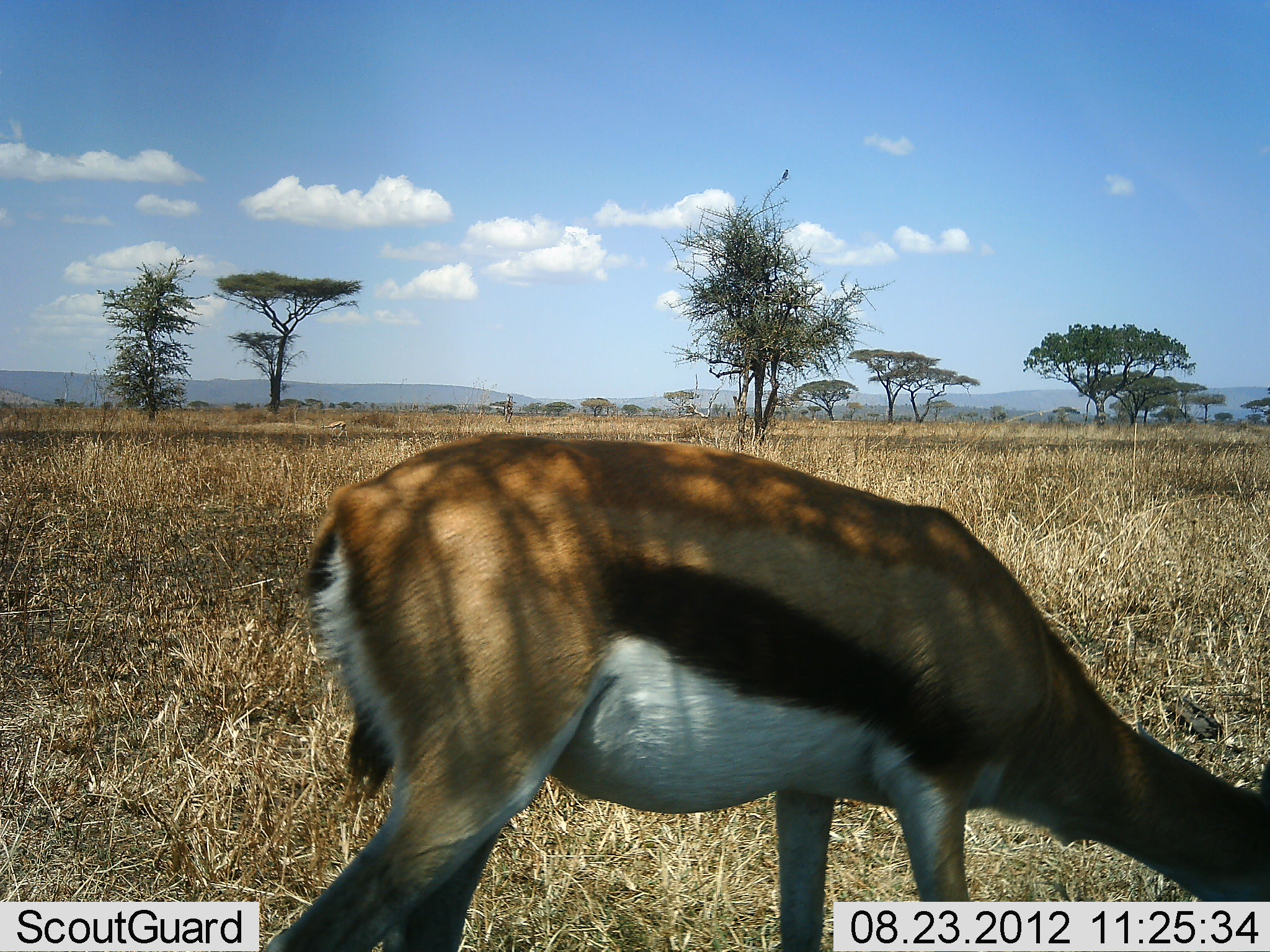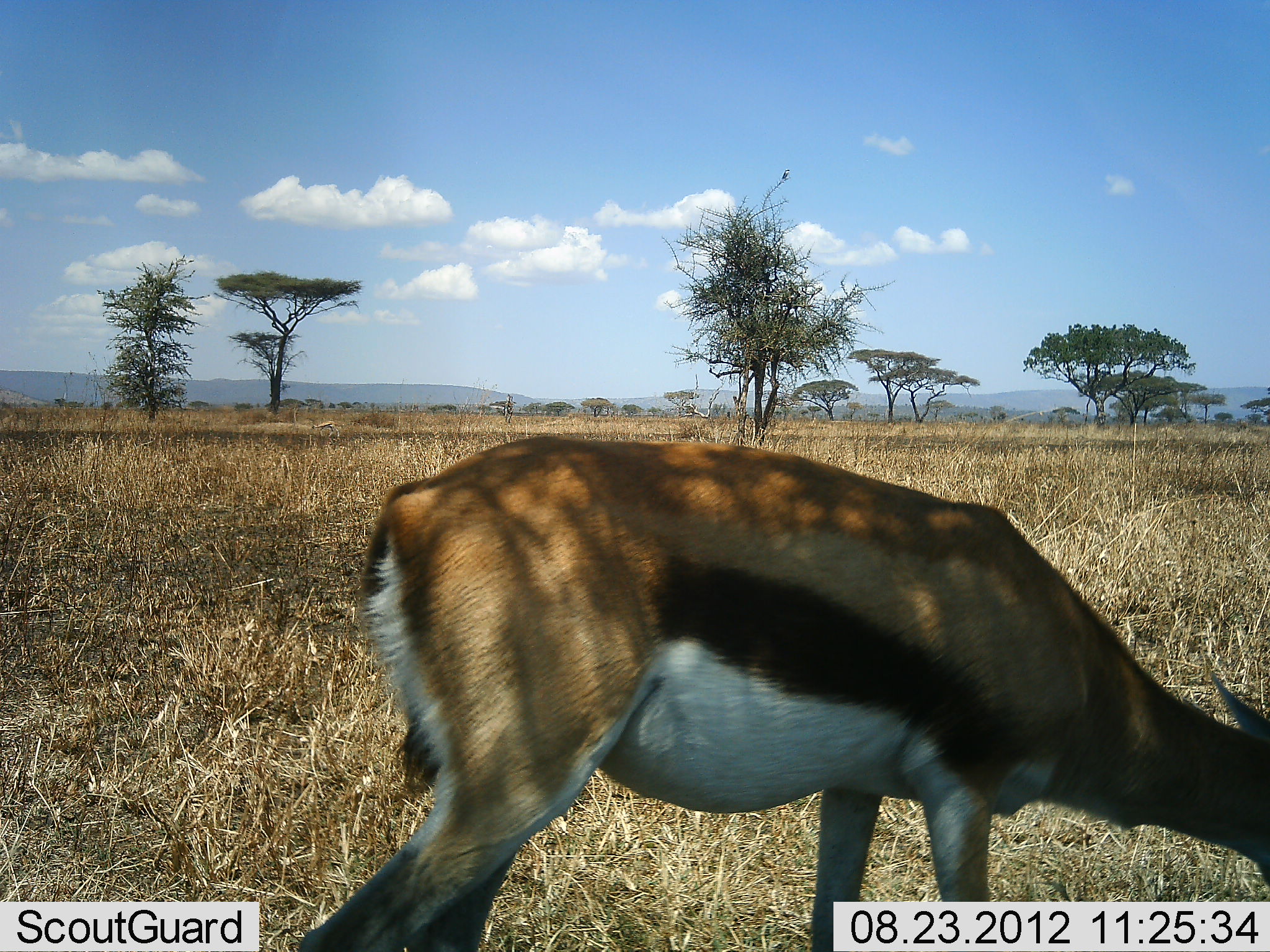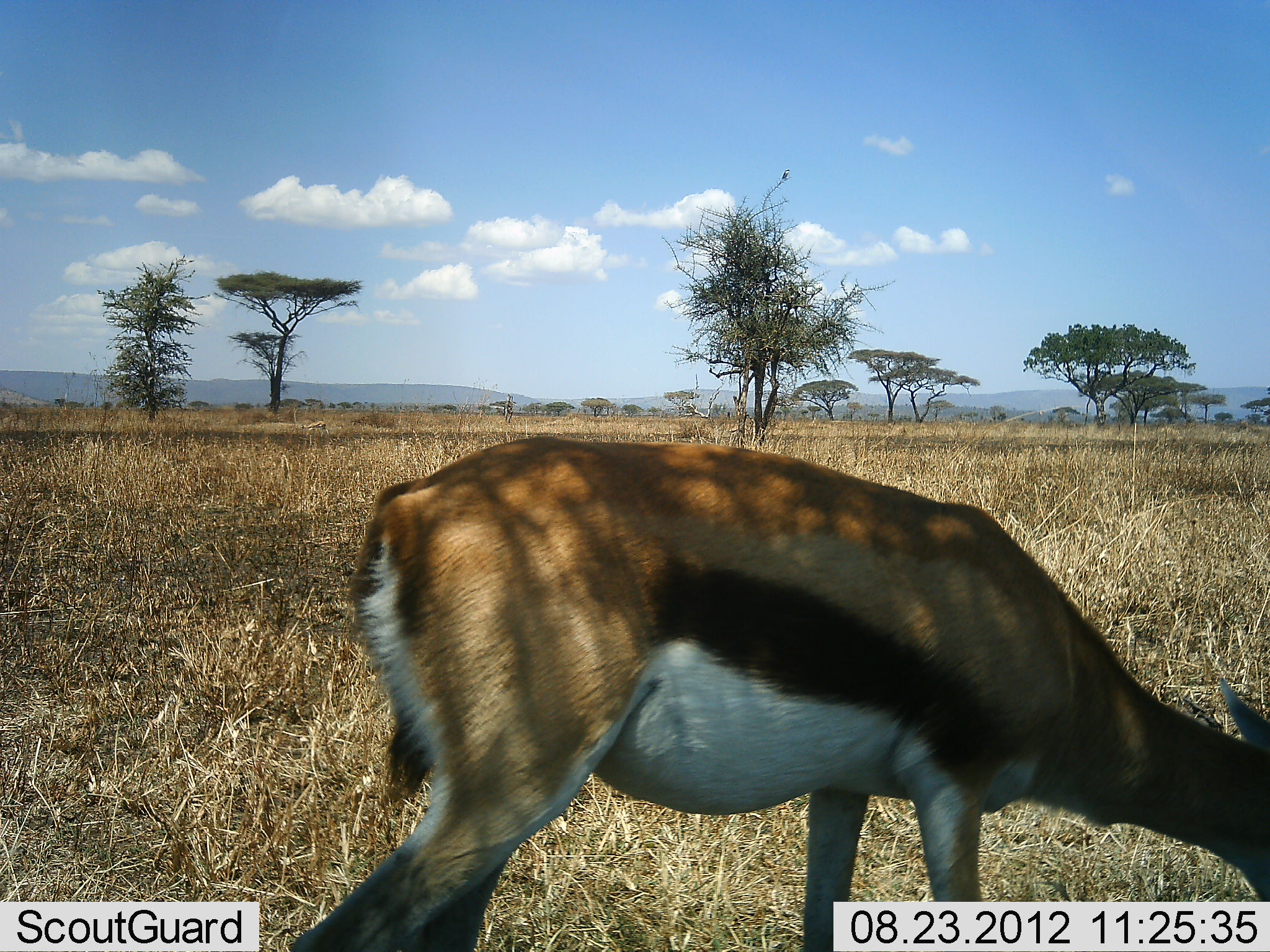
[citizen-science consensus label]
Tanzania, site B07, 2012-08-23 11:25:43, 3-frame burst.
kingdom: Animalia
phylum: Chordata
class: Mammalia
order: Artiodactyla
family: Bovidae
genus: Eudorcas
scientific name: Eudorcas thomsonii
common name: thomson's gazelle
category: gazellethomsons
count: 1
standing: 40%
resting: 0%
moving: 10%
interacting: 0%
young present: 0%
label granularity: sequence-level